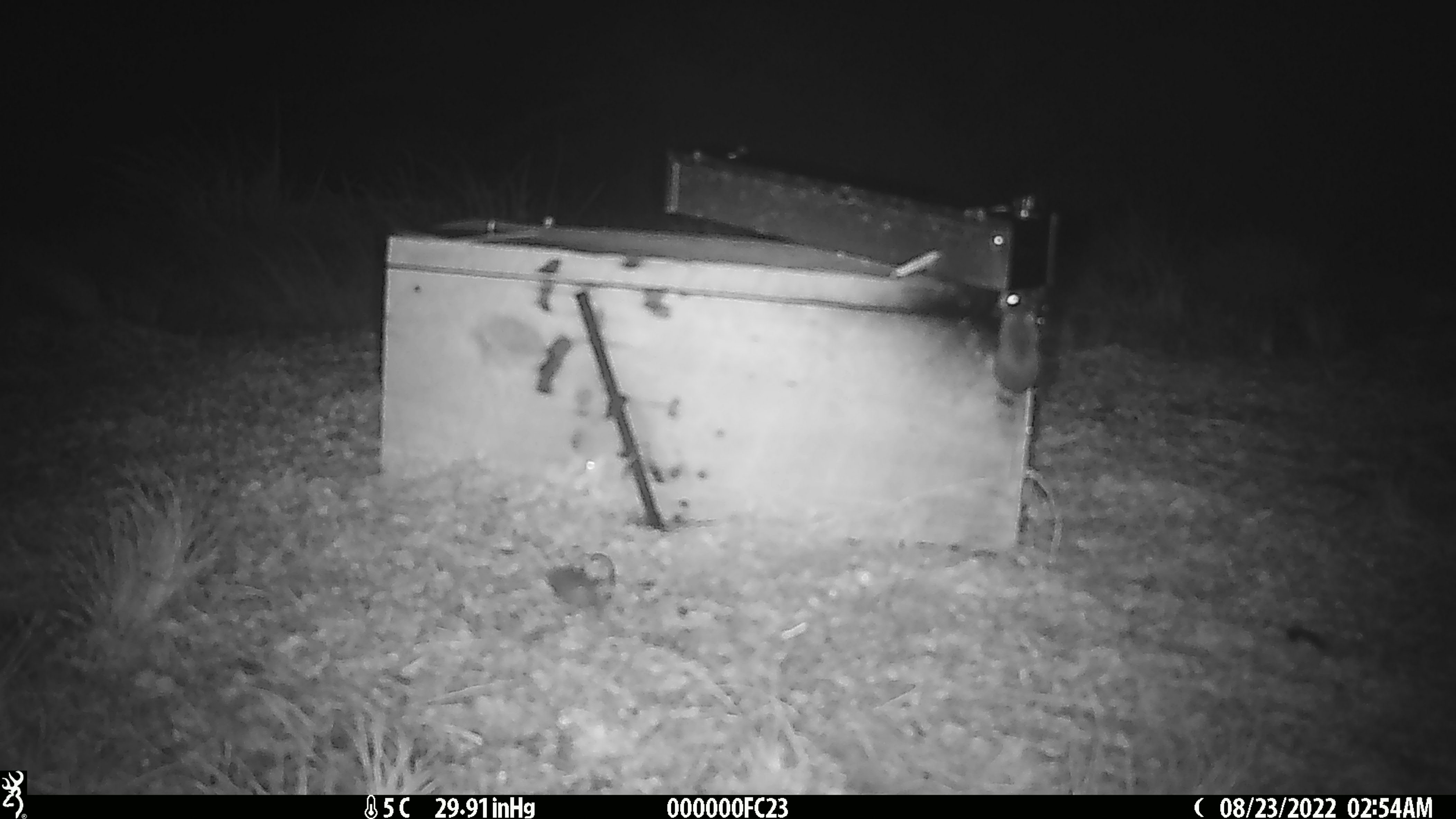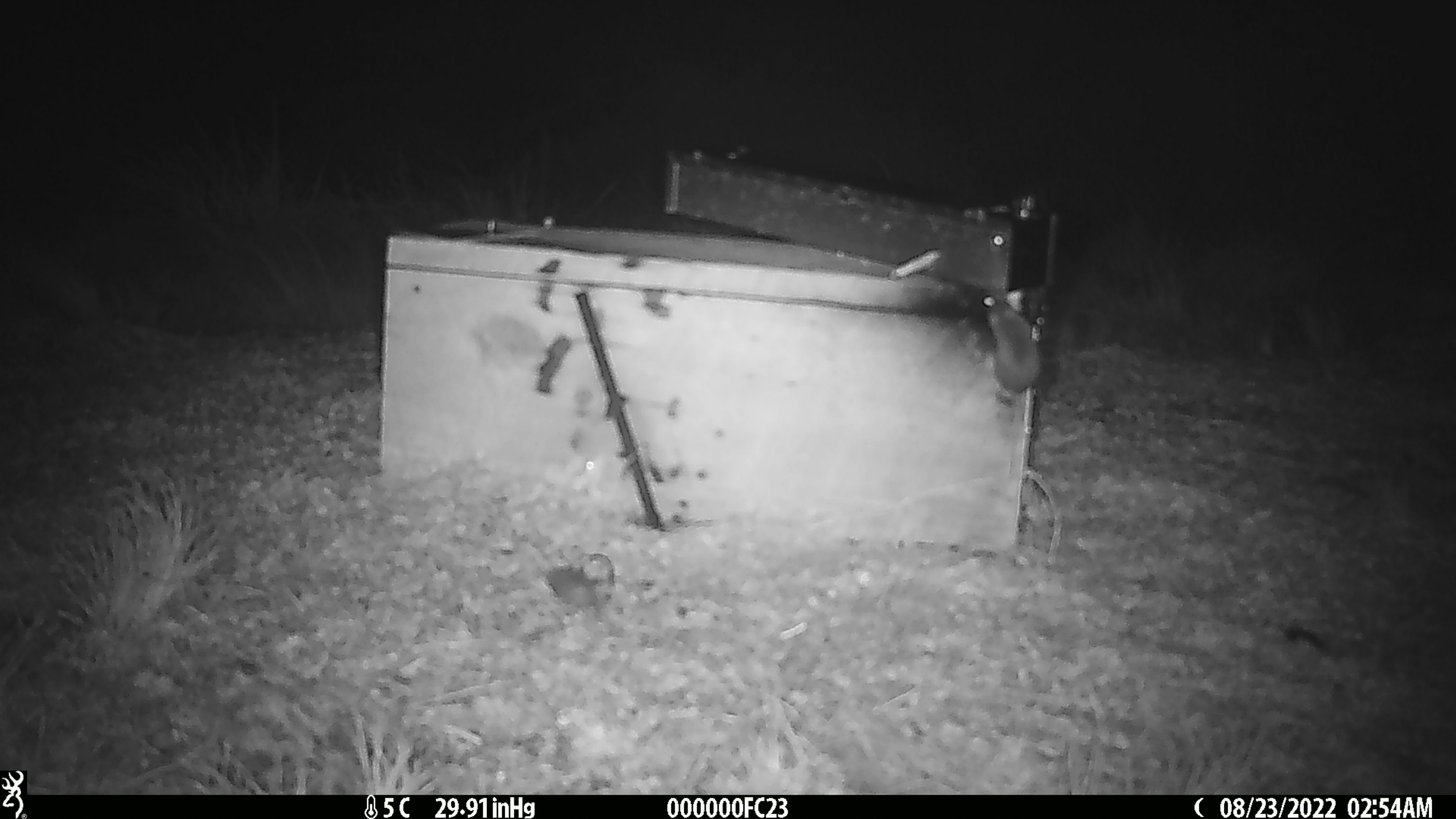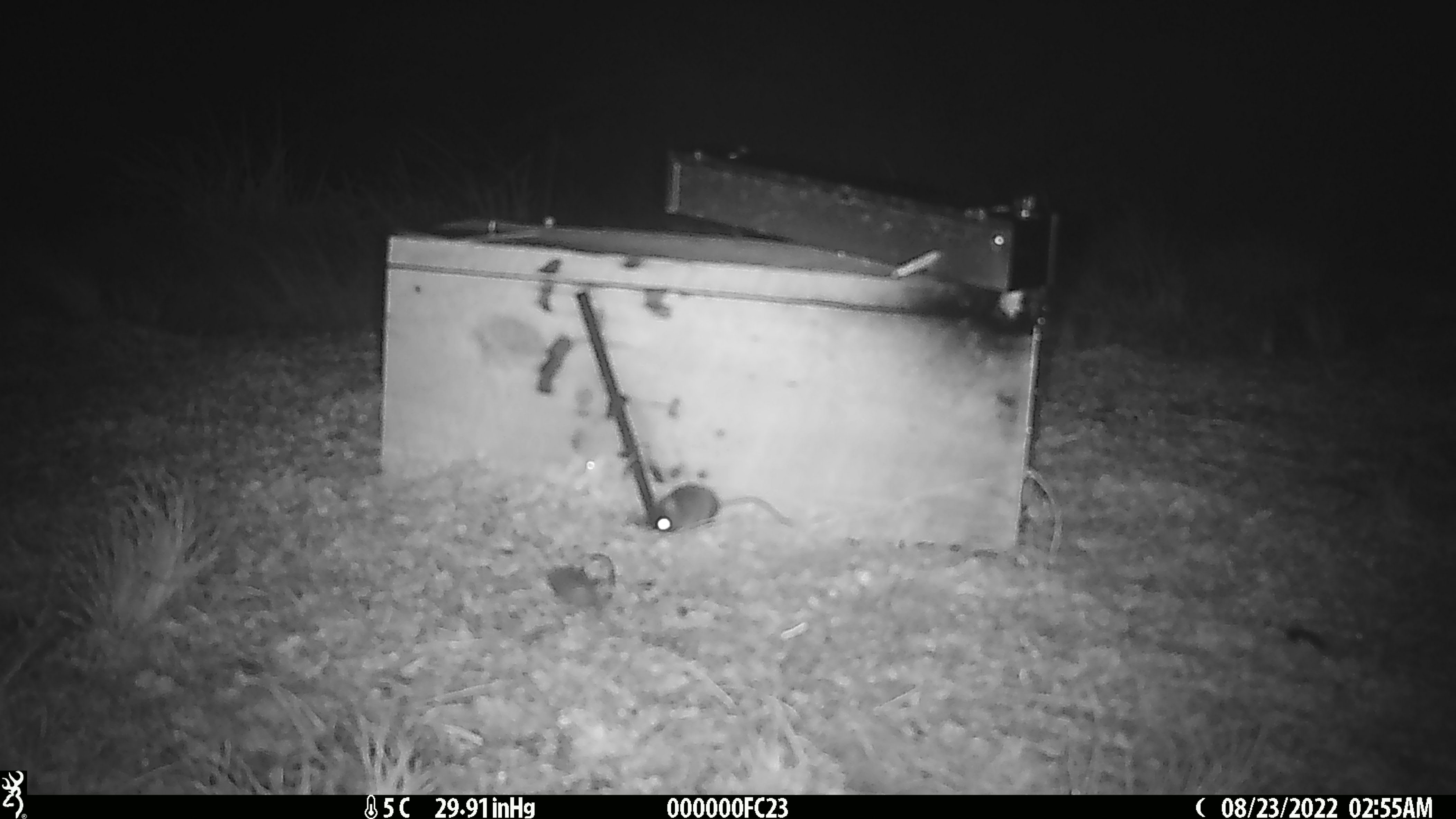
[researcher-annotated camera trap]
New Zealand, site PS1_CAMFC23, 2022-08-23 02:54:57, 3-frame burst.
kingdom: Animalia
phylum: Chordata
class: Mammalia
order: Rodentia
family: Muridae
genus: Mus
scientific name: Mus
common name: mouse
Mouse (Mus).